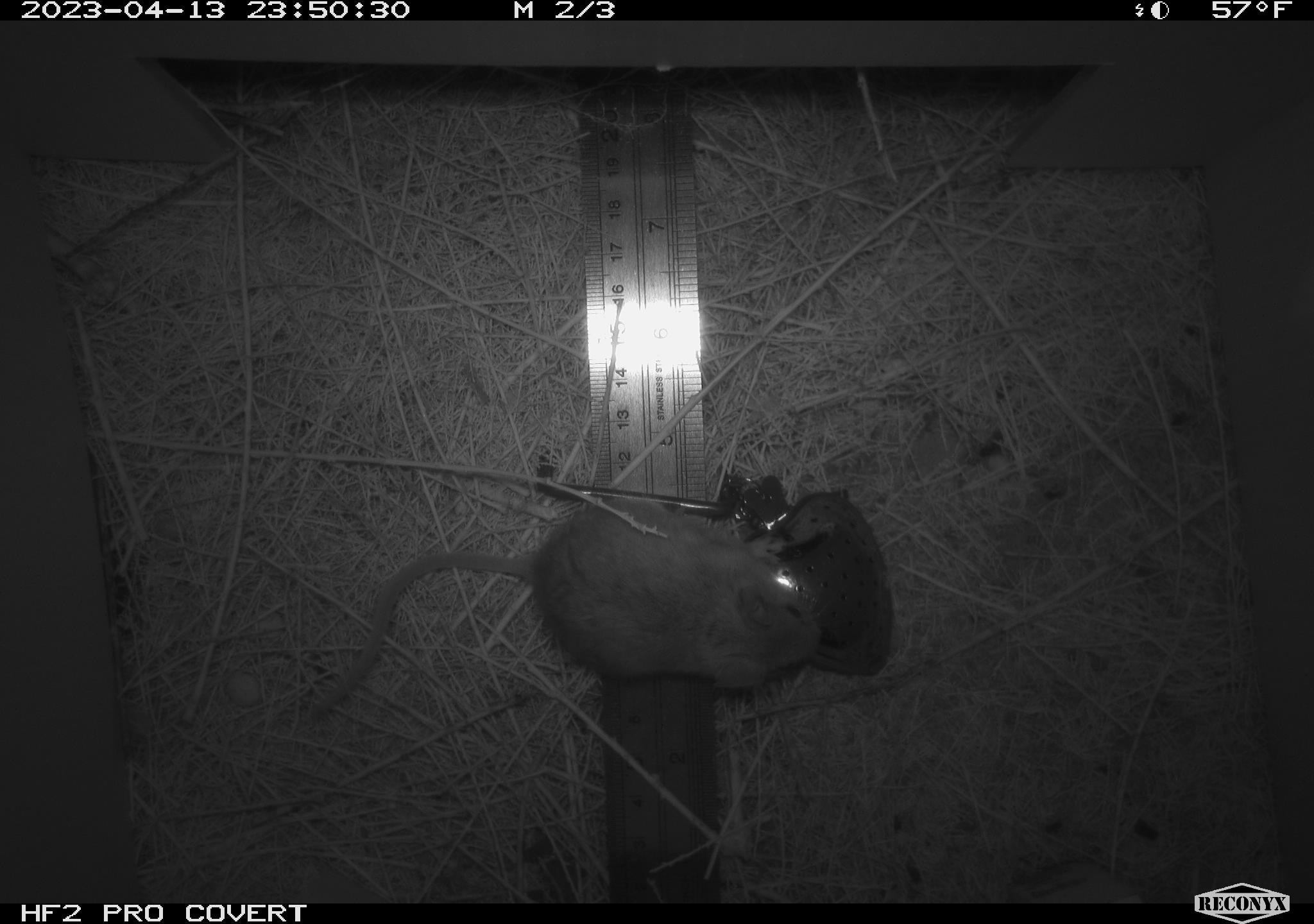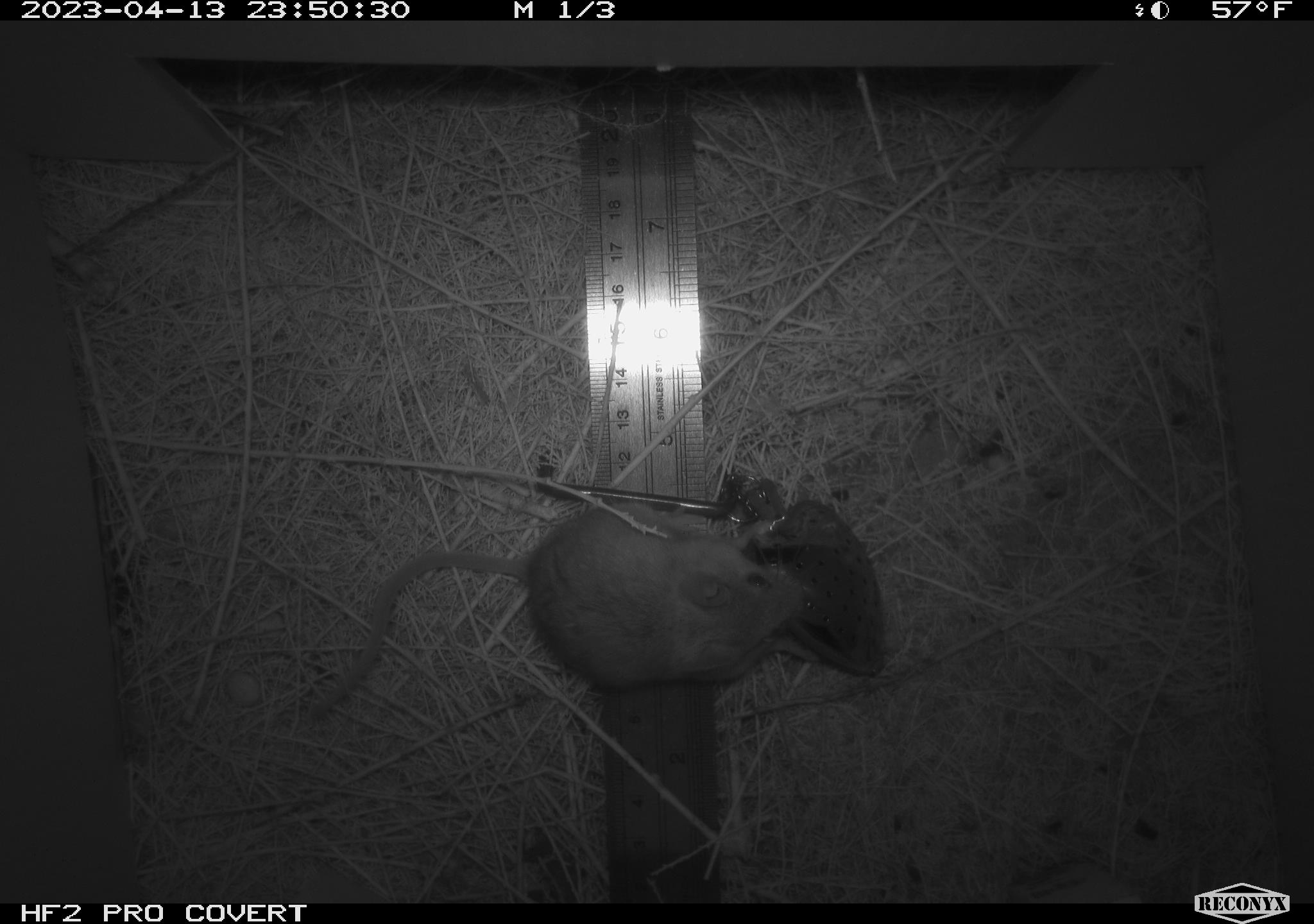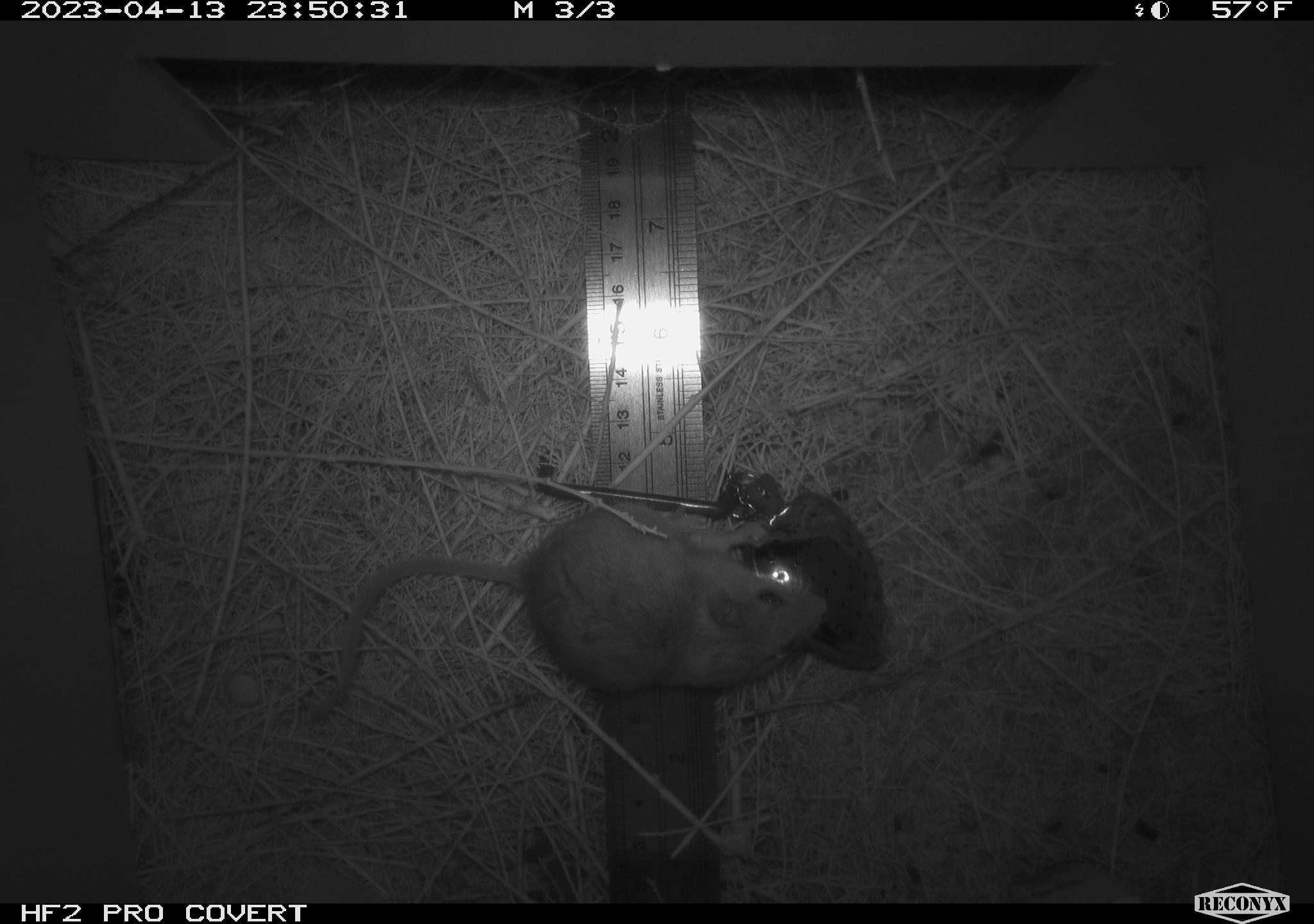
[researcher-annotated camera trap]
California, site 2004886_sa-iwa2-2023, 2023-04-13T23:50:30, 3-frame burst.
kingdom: Animalia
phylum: Chordata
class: Mammalia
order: Rodentia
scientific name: Rodentia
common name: mouse species